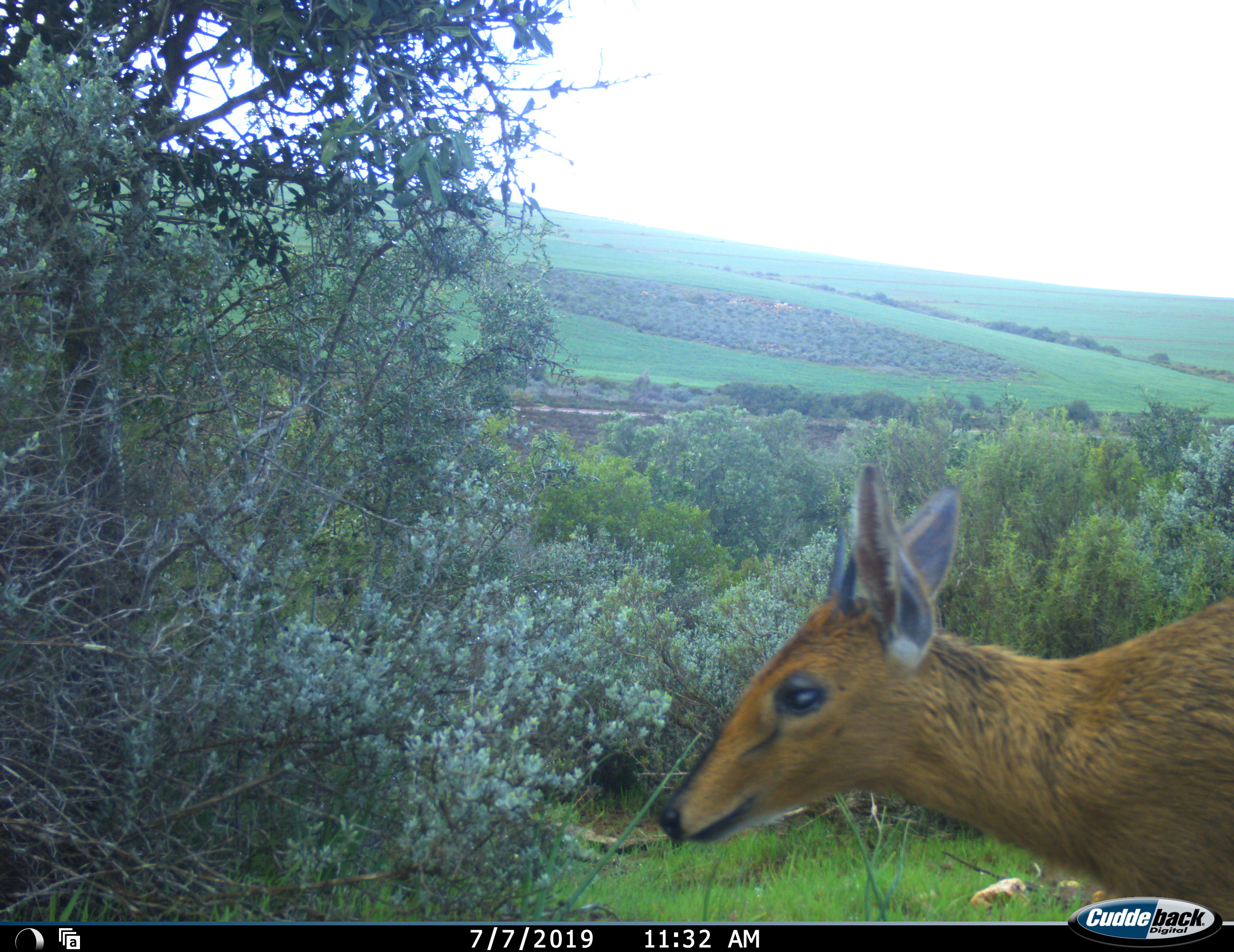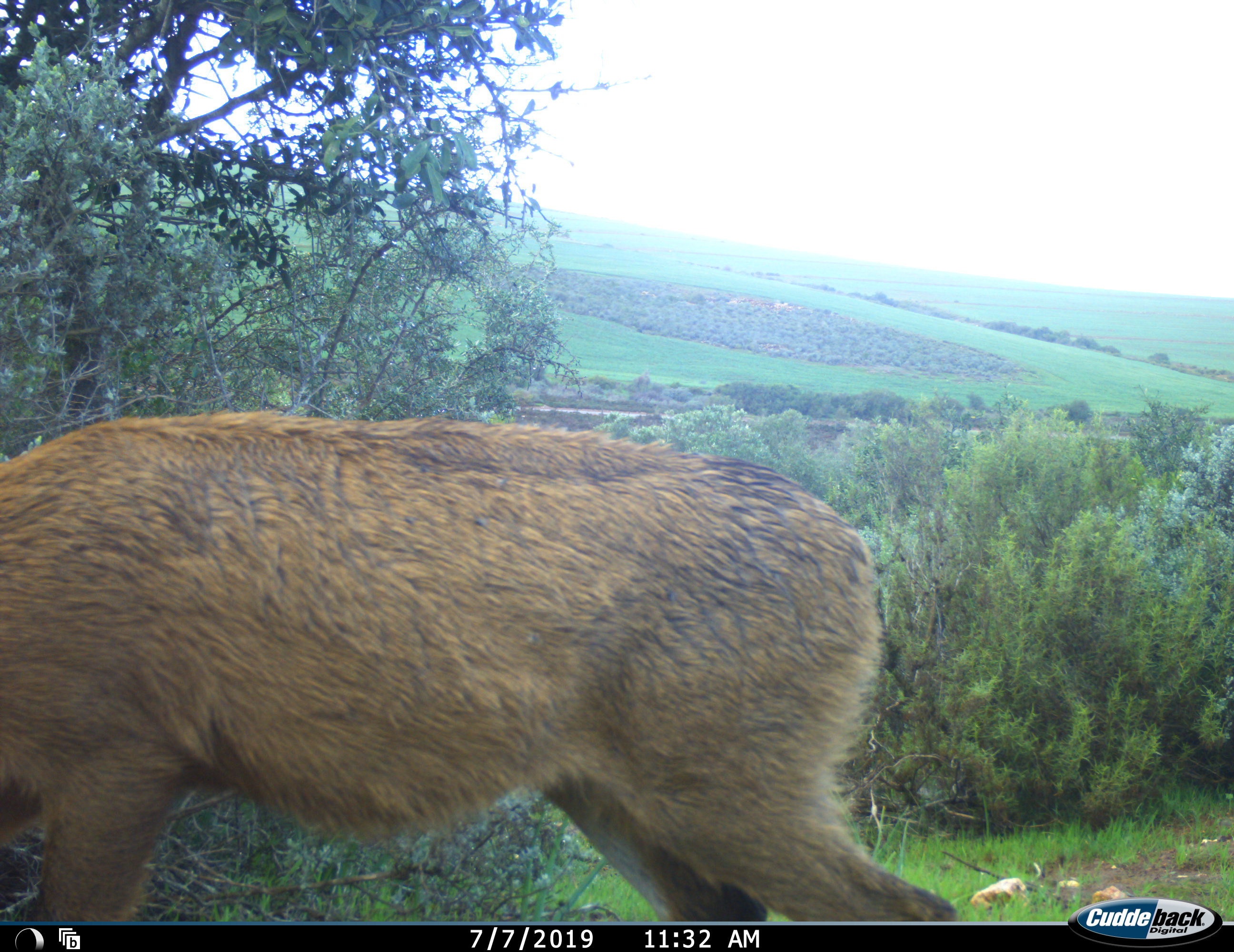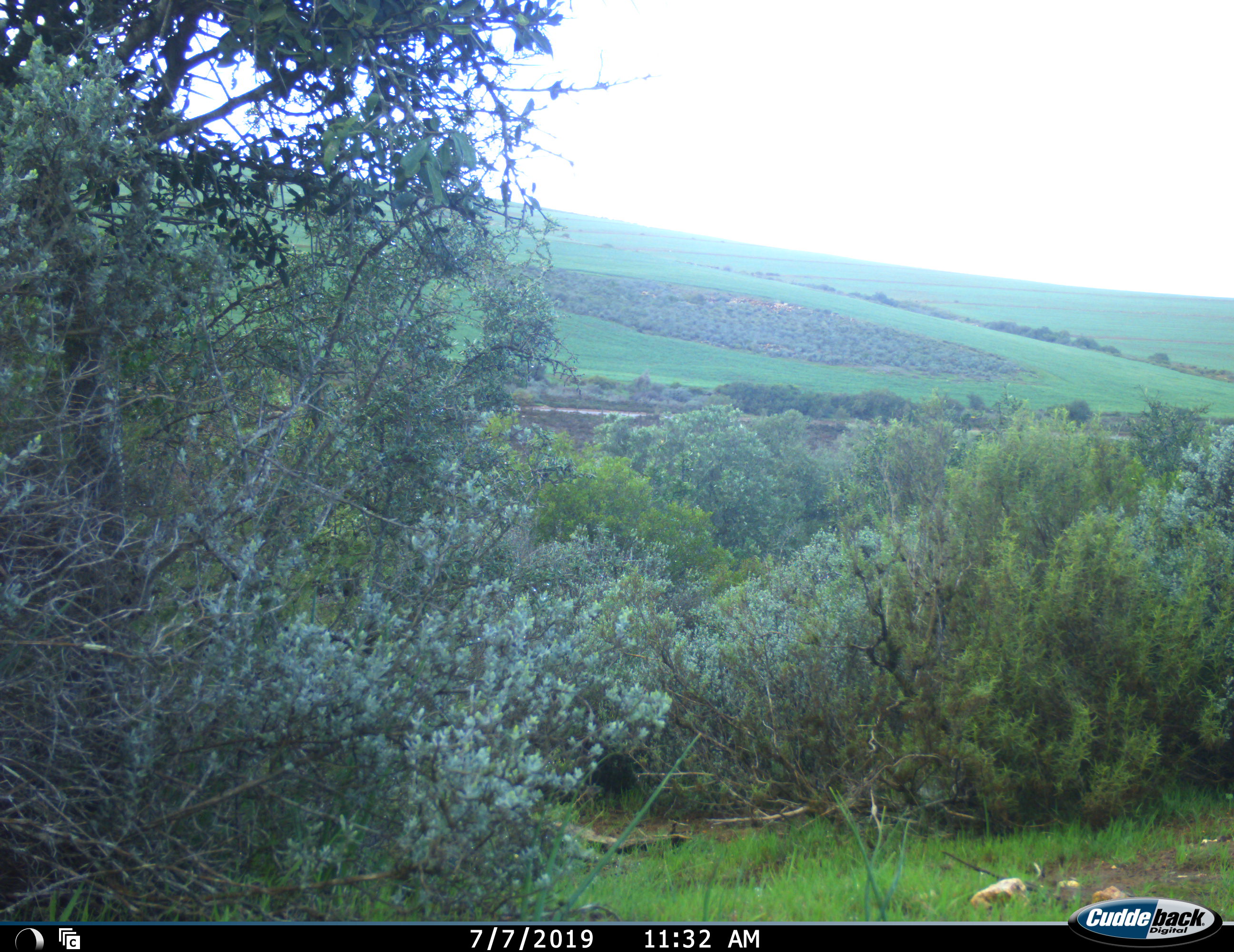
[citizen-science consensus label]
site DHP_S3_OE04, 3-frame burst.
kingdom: Animalia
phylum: Chordata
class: Mammalia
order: Artiodactyla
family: Bovidae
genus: Sylvicapra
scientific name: Sylvicapra grimmia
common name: common duiker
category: duikercommongrey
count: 1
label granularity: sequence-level